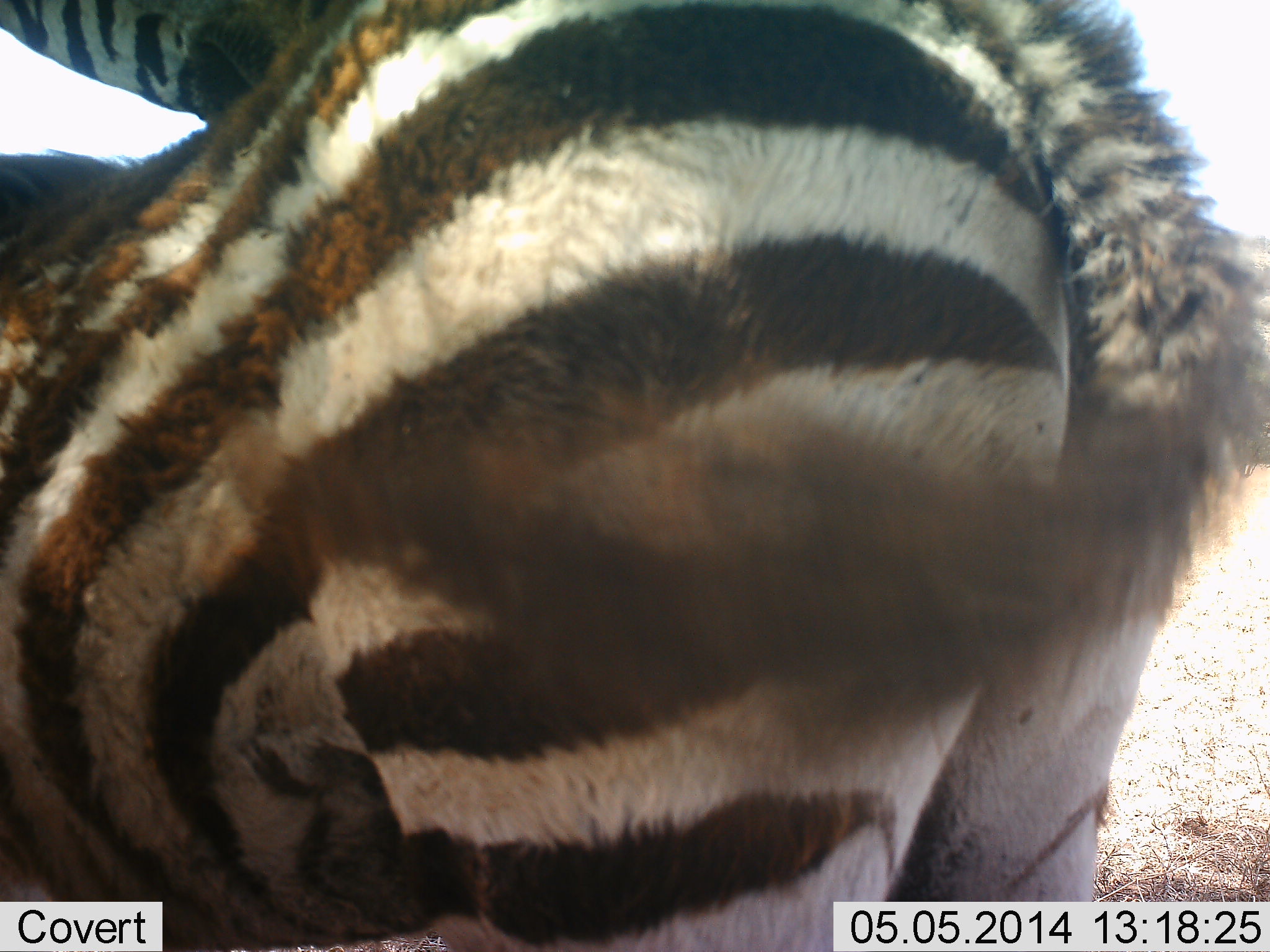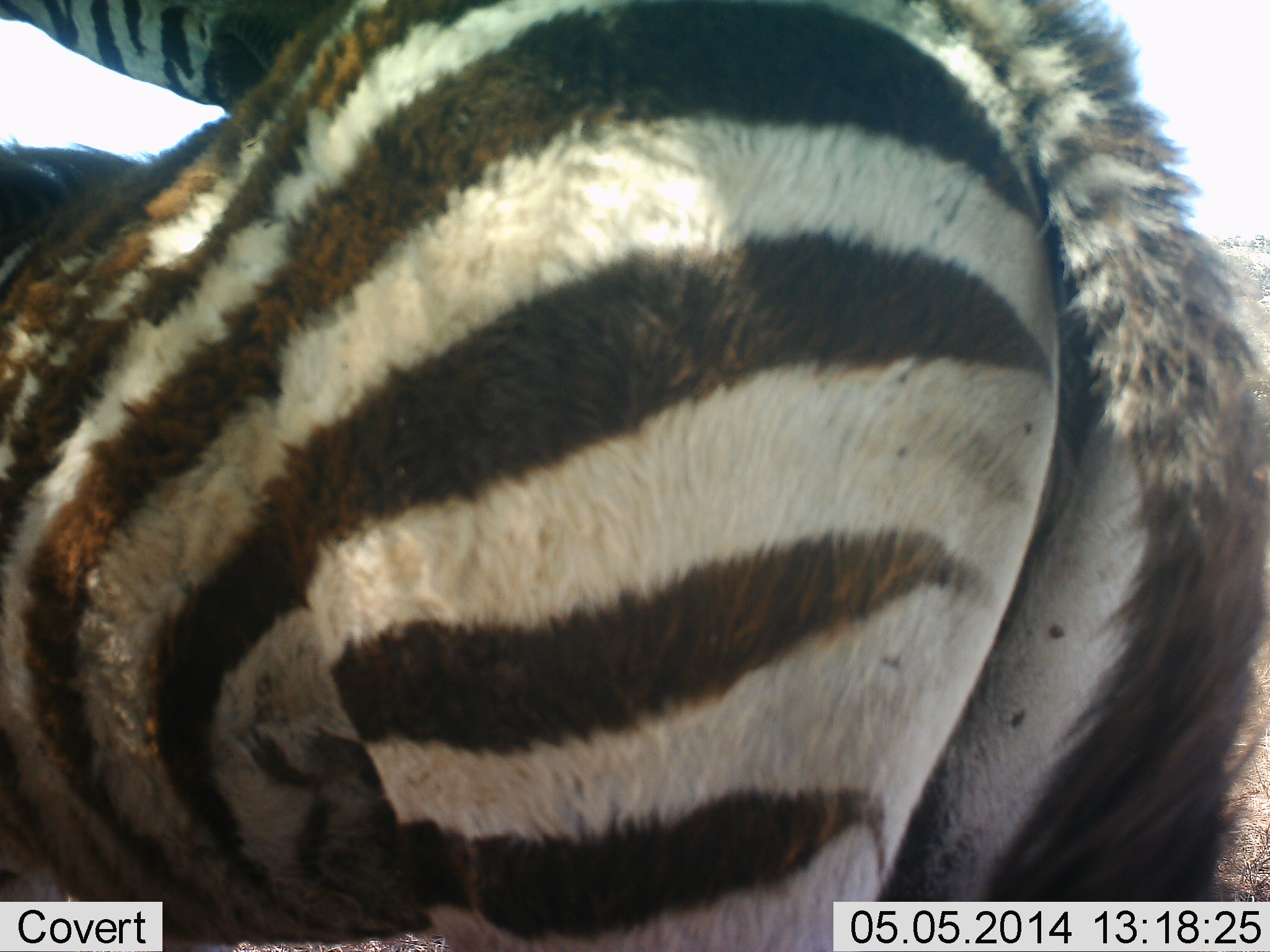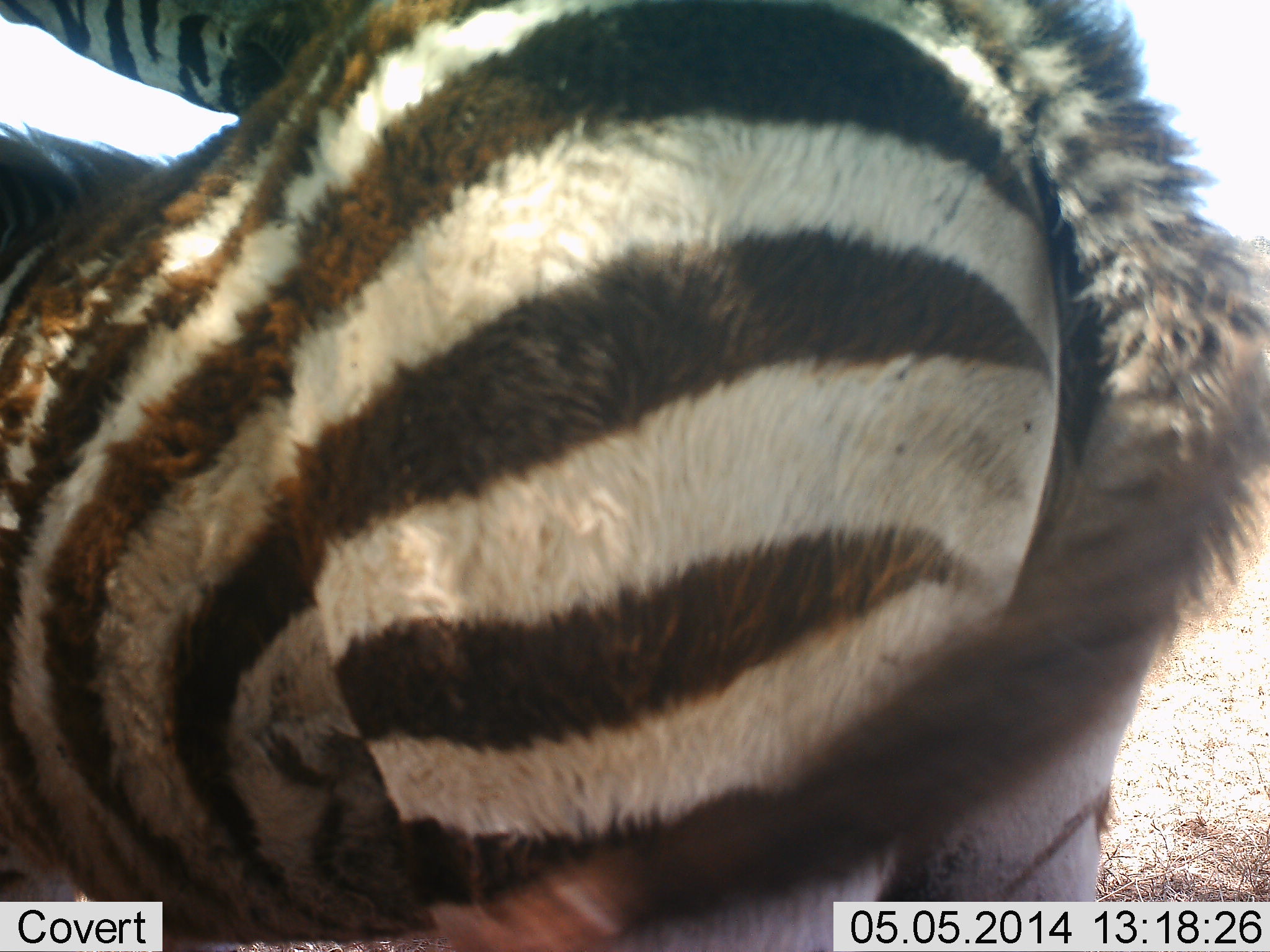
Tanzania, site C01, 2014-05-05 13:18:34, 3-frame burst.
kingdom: Animalia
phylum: Chordata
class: Mammalia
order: Perissodactyla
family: Equidae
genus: Equus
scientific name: Equus quagga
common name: plains zebra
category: zebra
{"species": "zebra (plains zebra) (Equus quagga)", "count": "1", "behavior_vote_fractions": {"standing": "90%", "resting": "4%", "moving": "5%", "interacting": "8%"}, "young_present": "18%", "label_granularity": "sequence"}